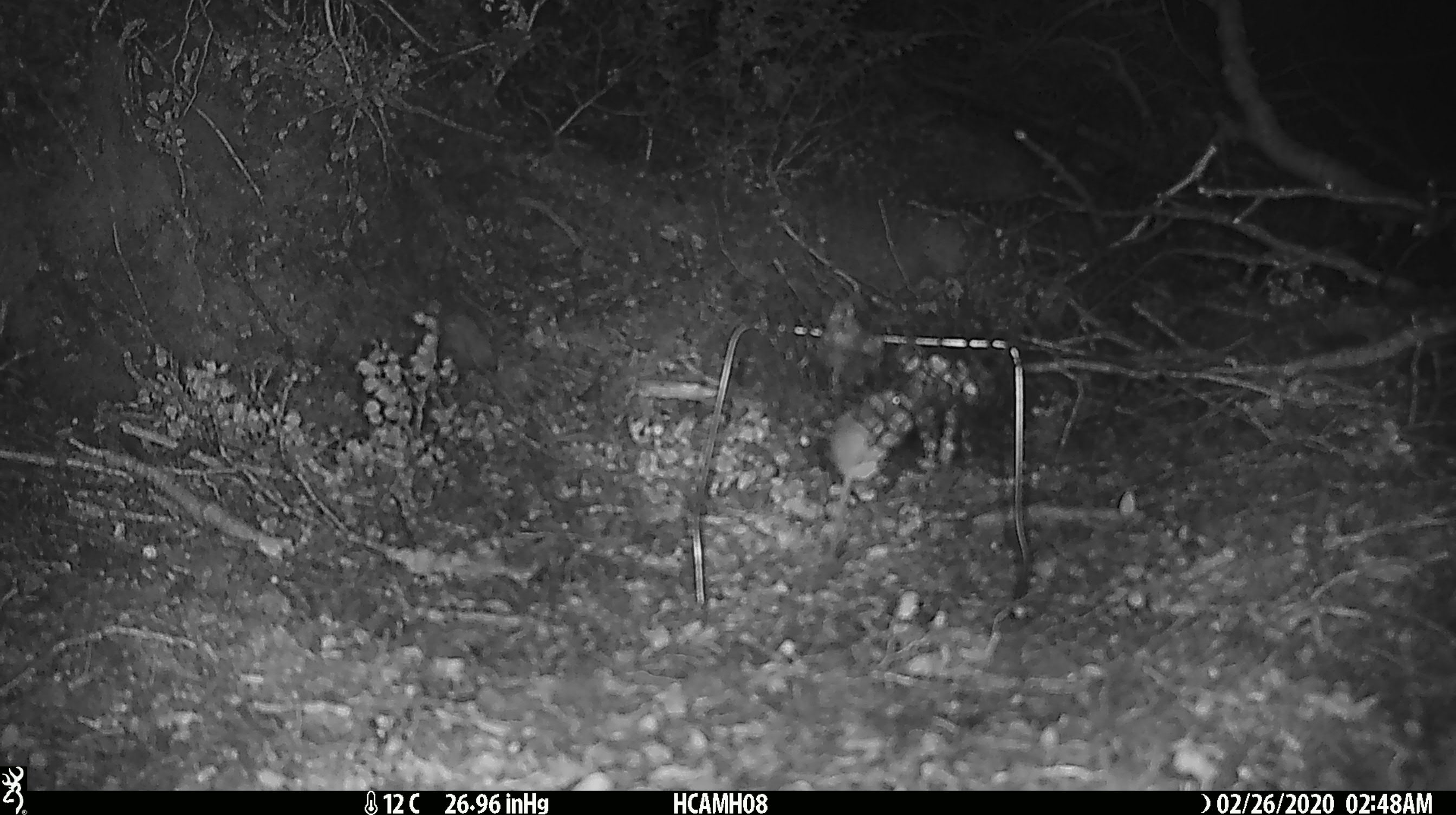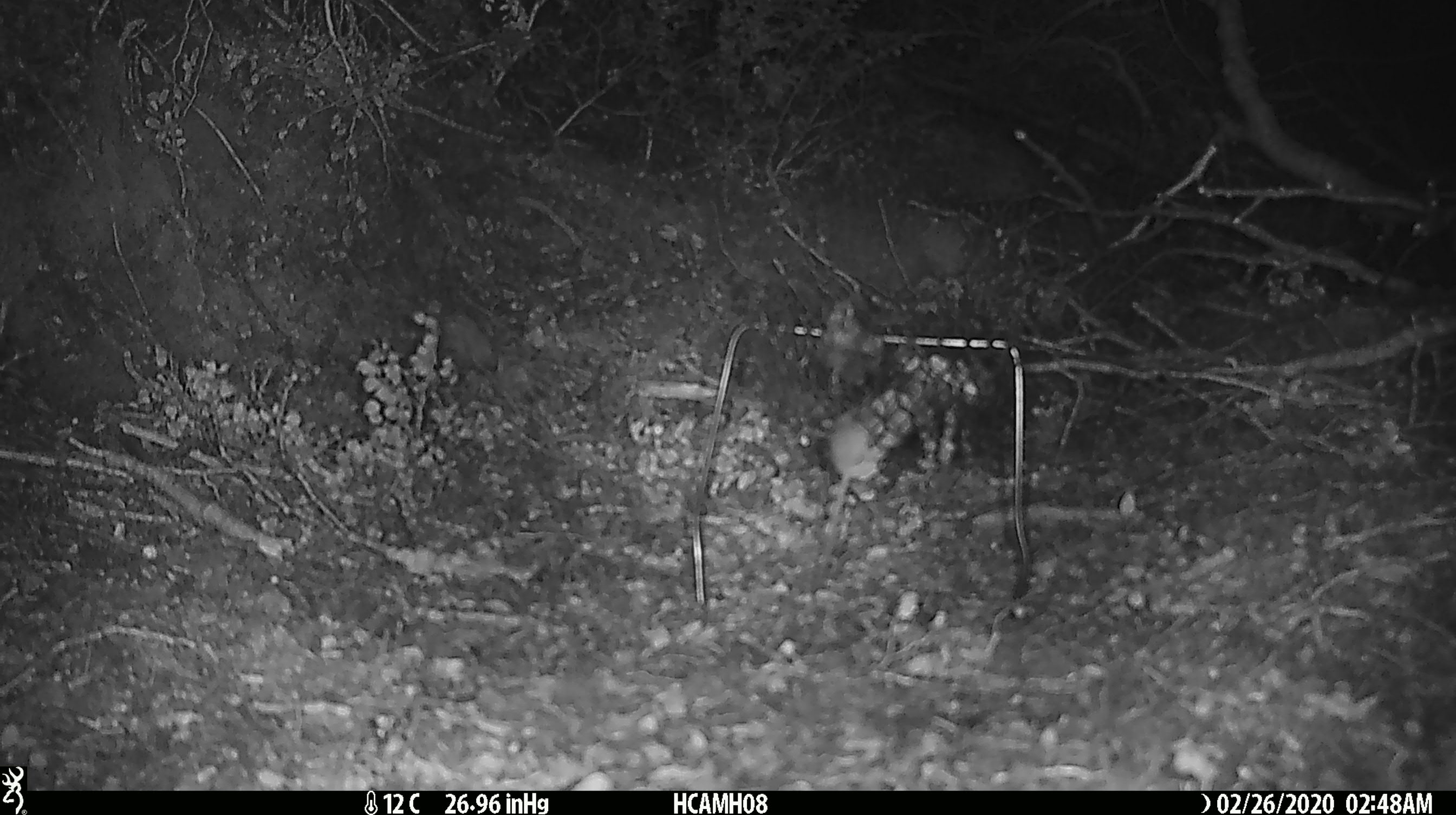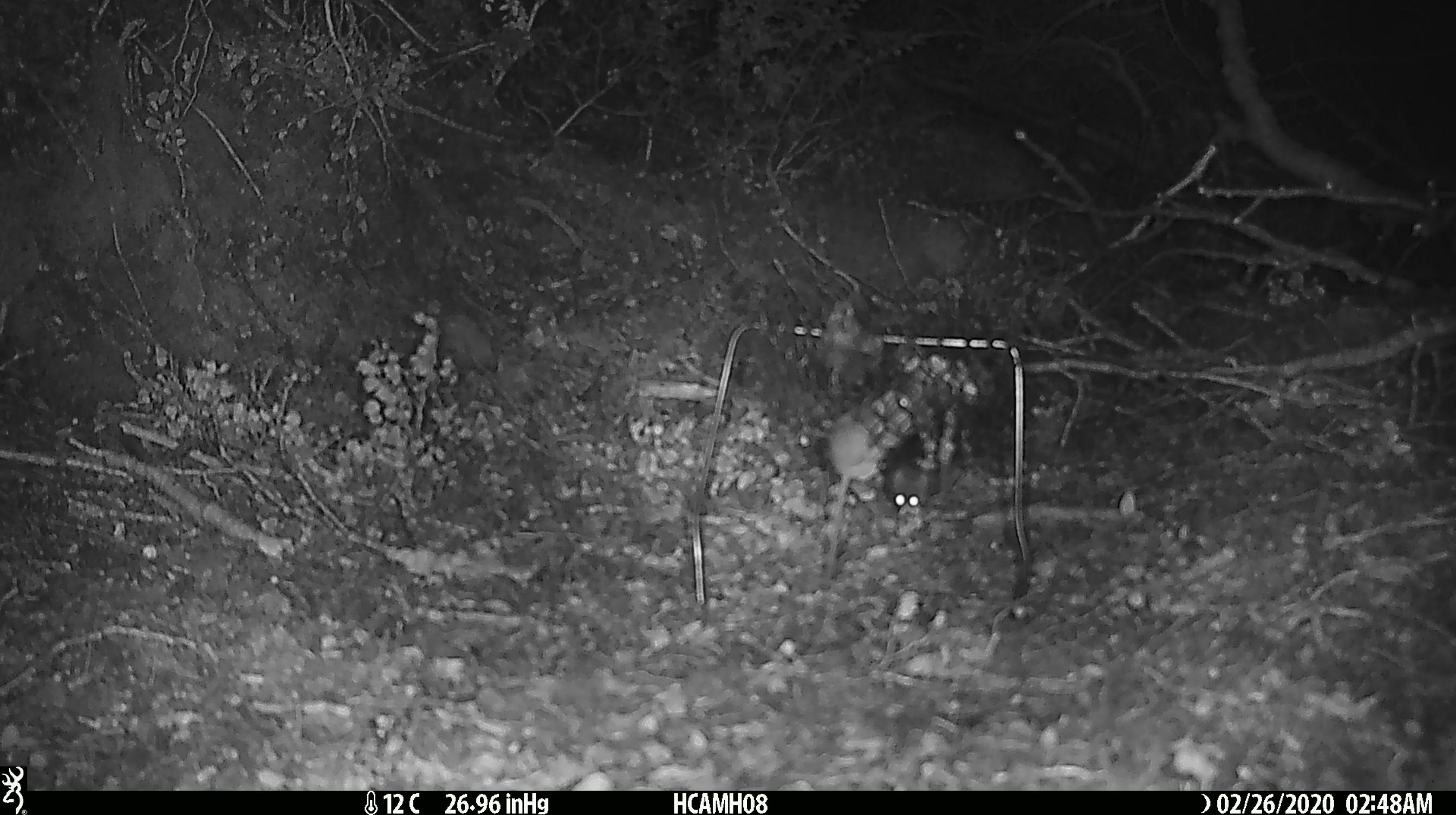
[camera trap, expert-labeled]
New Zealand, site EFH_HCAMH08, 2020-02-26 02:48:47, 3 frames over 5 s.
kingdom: Animalia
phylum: Chordata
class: Mammalia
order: Rodentia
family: Muridae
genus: Mus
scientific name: Mus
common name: mouse